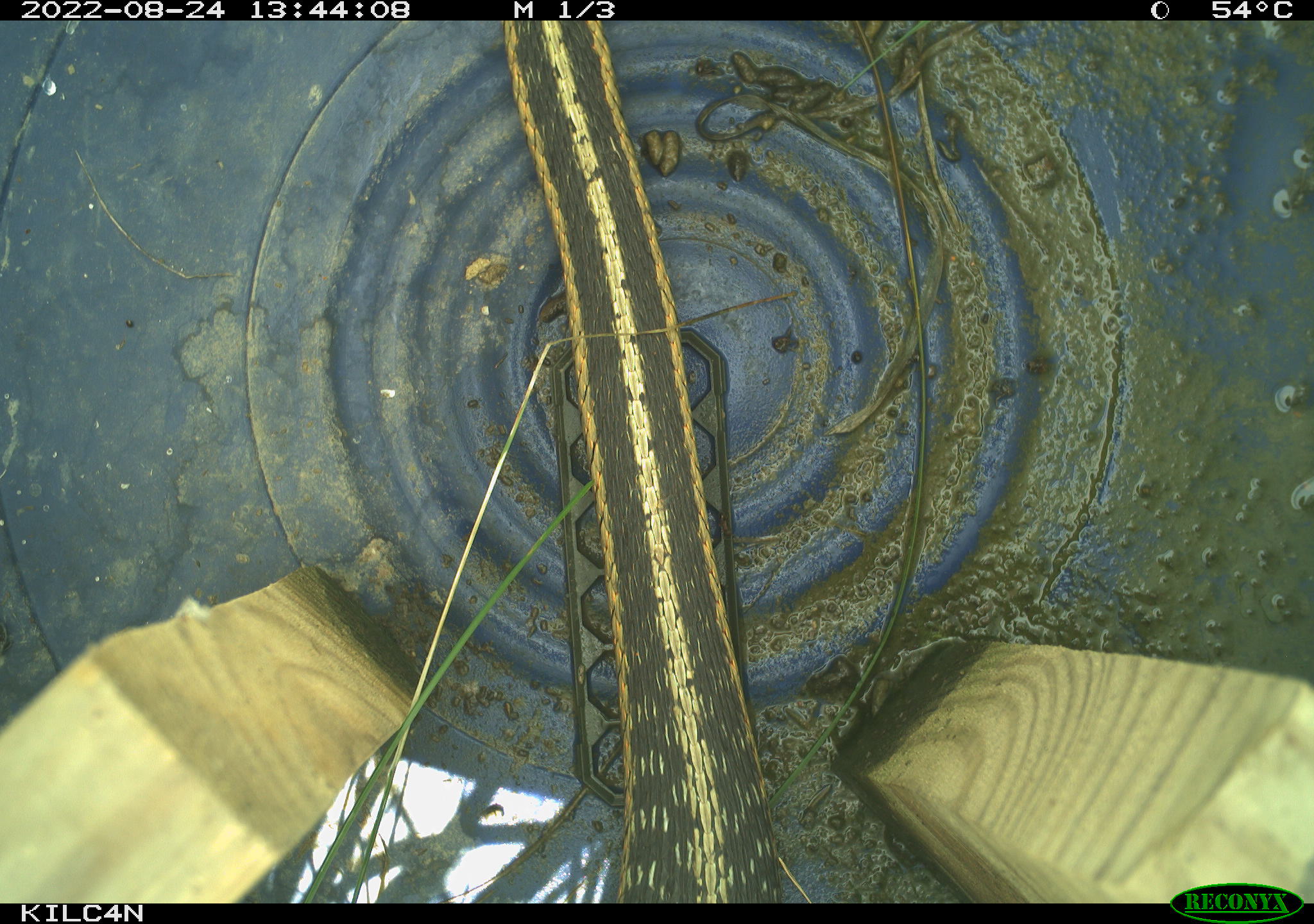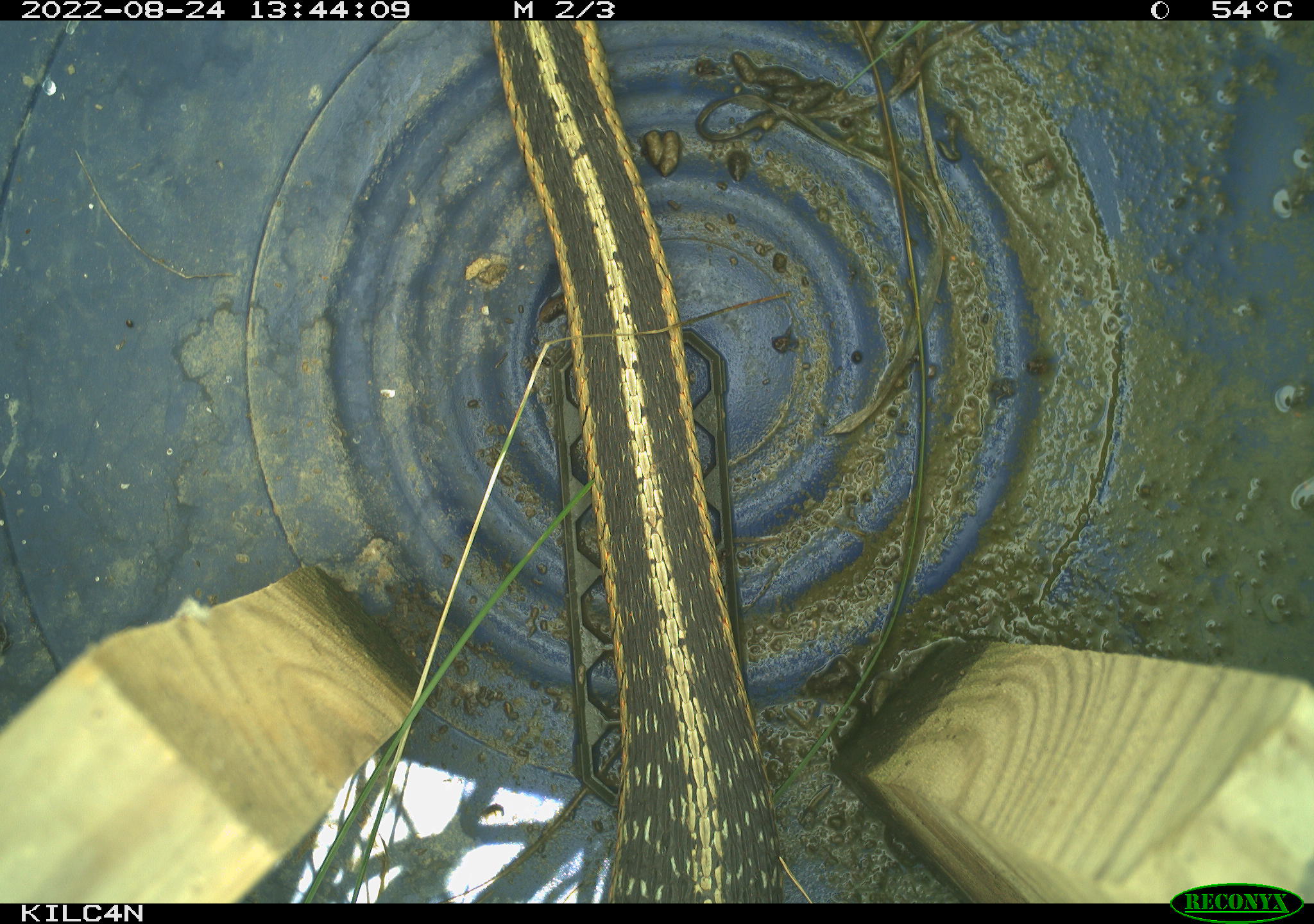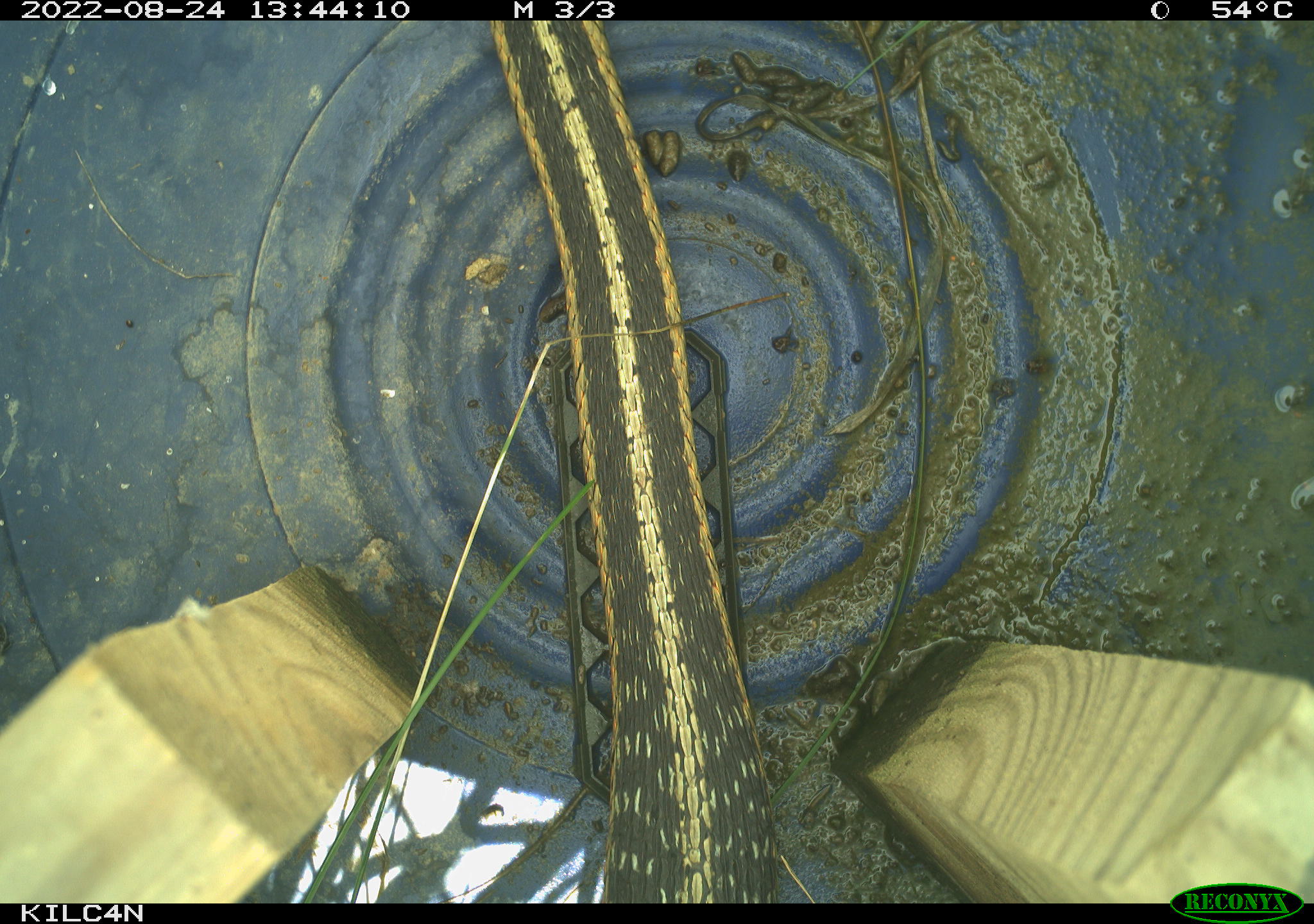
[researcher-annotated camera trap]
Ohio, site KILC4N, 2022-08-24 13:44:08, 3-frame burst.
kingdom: Animalia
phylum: Chordata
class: Reptilia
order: Squamata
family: Colubridae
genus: Thamnophis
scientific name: Thamnophis sirtalis sirtalis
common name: eastern gartersnake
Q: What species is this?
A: Eastern gartersnake (Thamnophis sirtalis sirtalis).